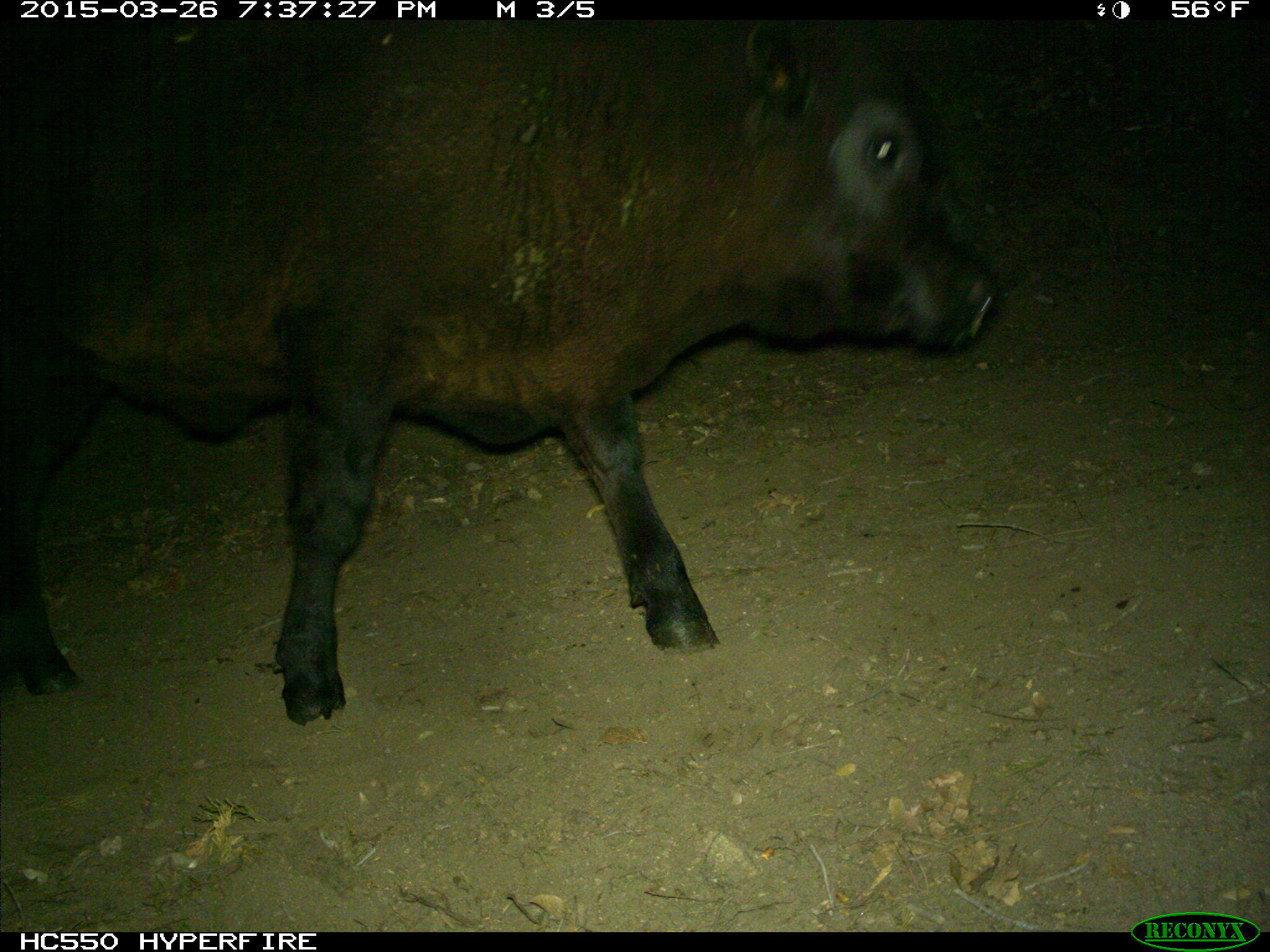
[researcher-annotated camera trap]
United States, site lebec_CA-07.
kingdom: Animalia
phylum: Chordata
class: Mammalia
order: Artiodactyla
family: Bovidae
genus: Bos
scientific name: Bos taurus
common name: domestic cow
Bos taurus (domestic cow).